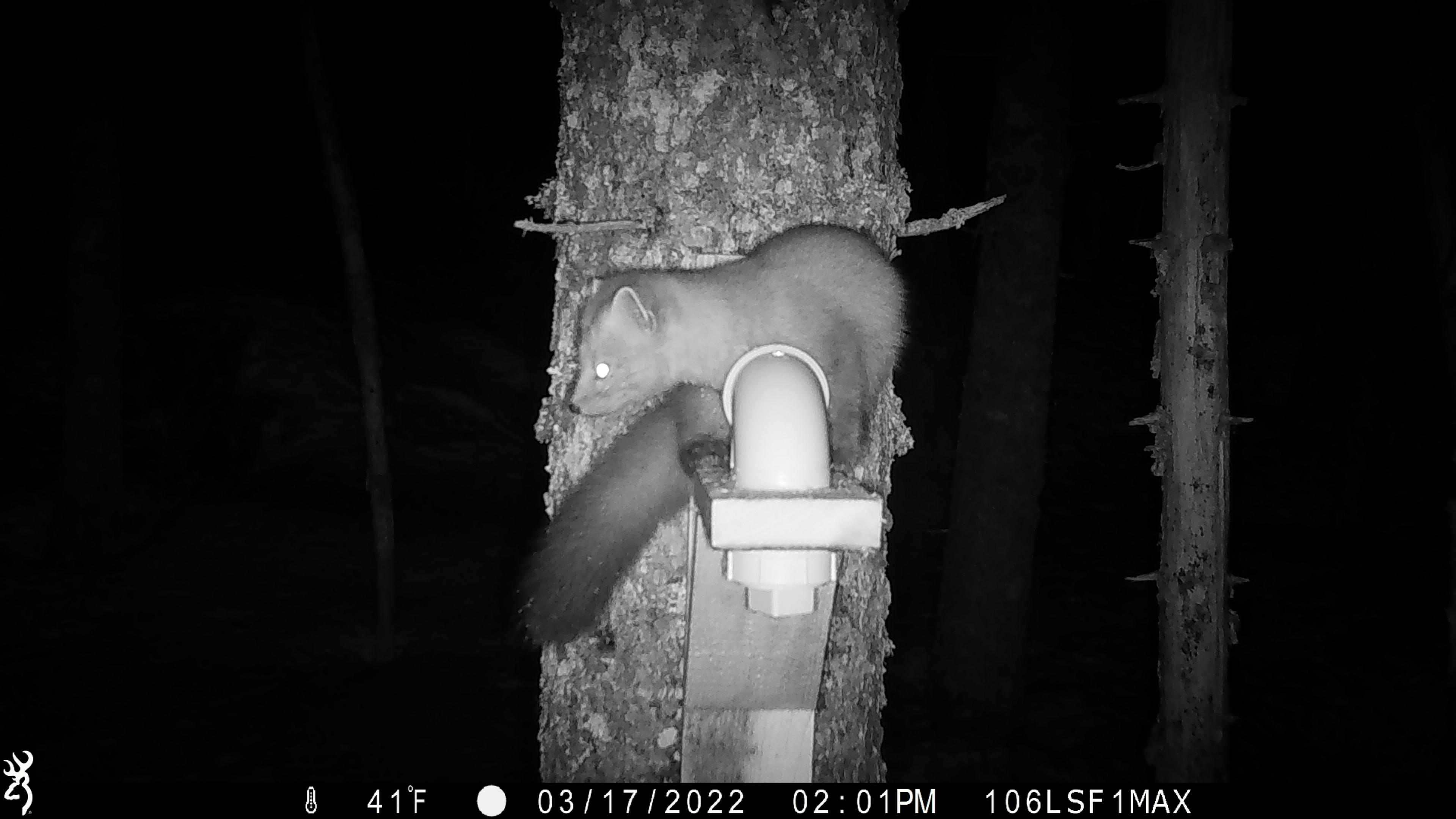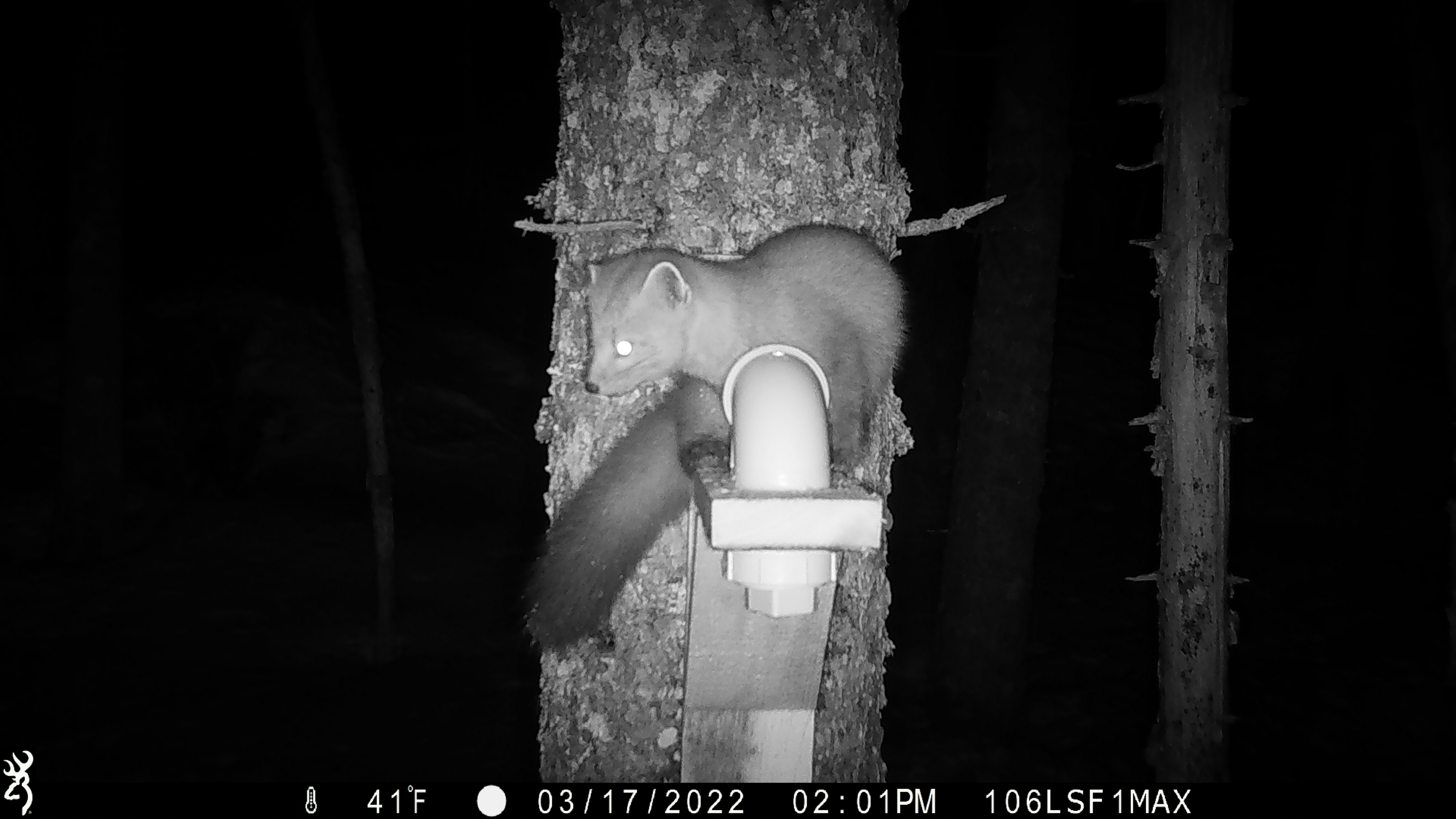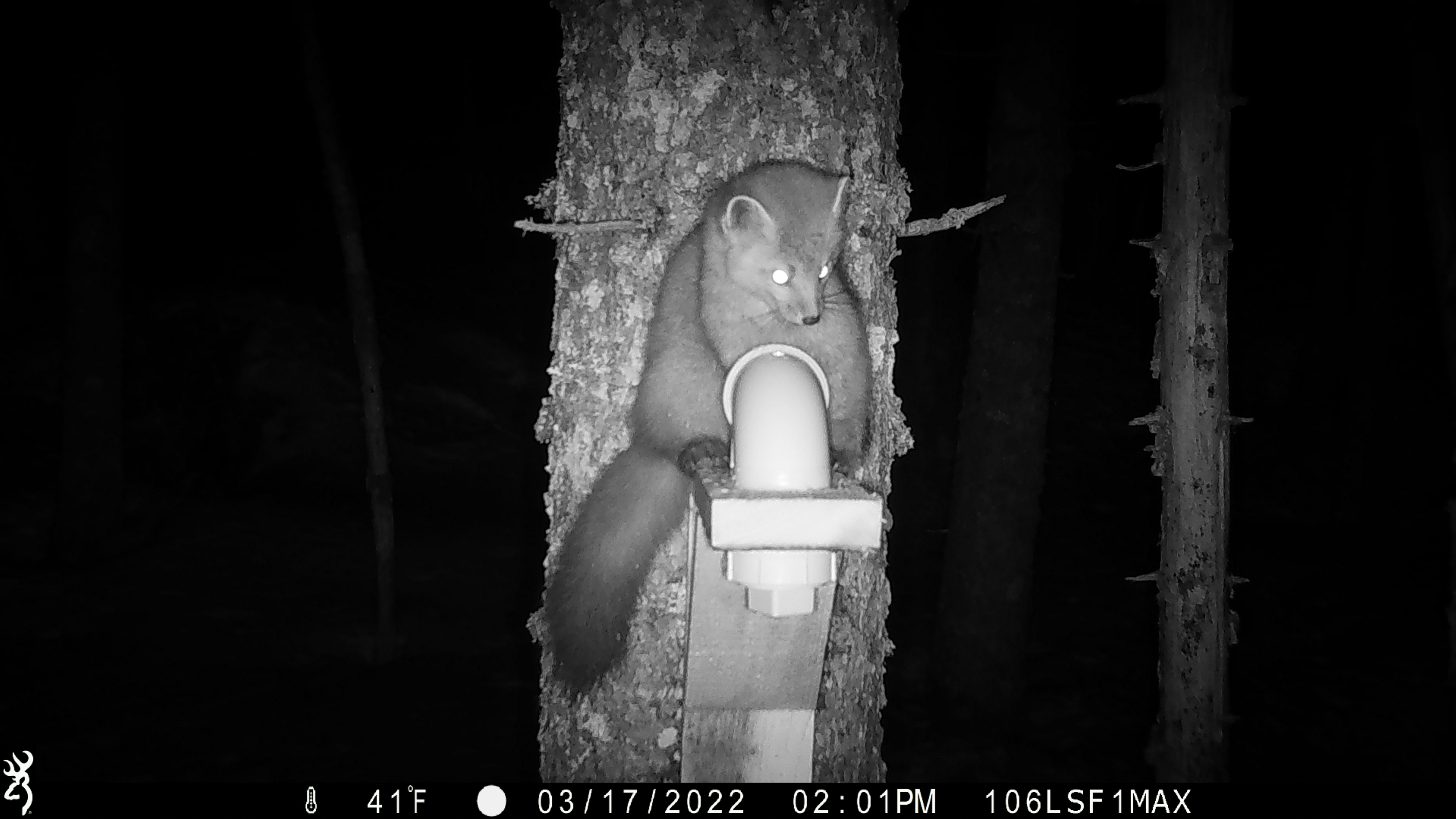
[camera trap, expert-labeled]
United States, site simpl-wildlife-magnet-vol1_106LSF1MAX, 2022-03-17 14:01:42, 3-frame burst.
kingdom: Animalia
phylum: Chordata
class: Mammalia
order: Carnivora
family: Mustelidae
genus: Martes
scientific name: Martes americana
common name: american marten